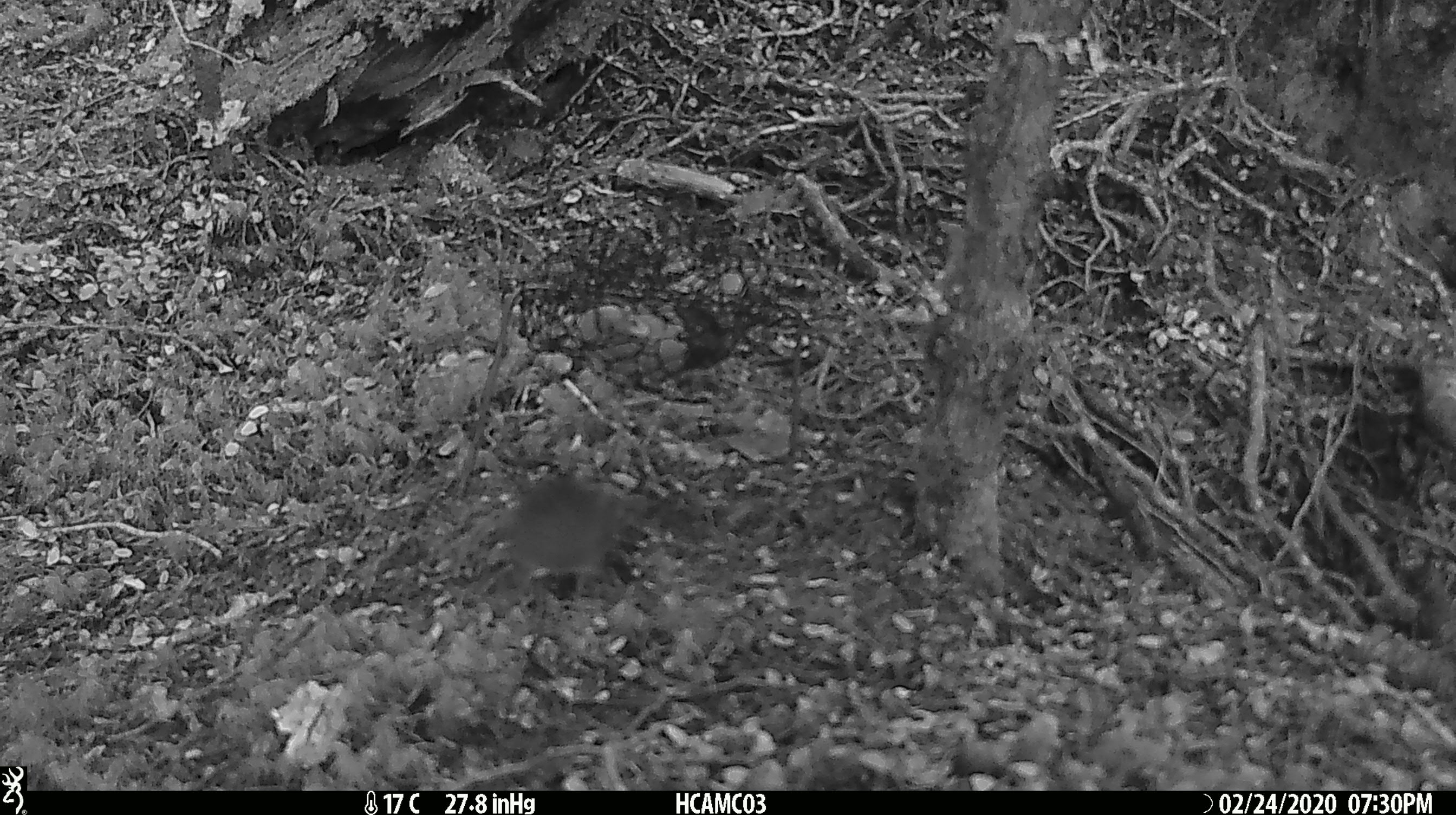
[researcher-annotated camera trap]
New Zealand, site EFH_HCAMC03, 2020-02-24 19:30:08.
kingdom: Animalia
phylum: Chordata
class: Mammalia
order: Rodentia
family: Muridae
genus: Mus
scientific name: Mus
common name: mouse